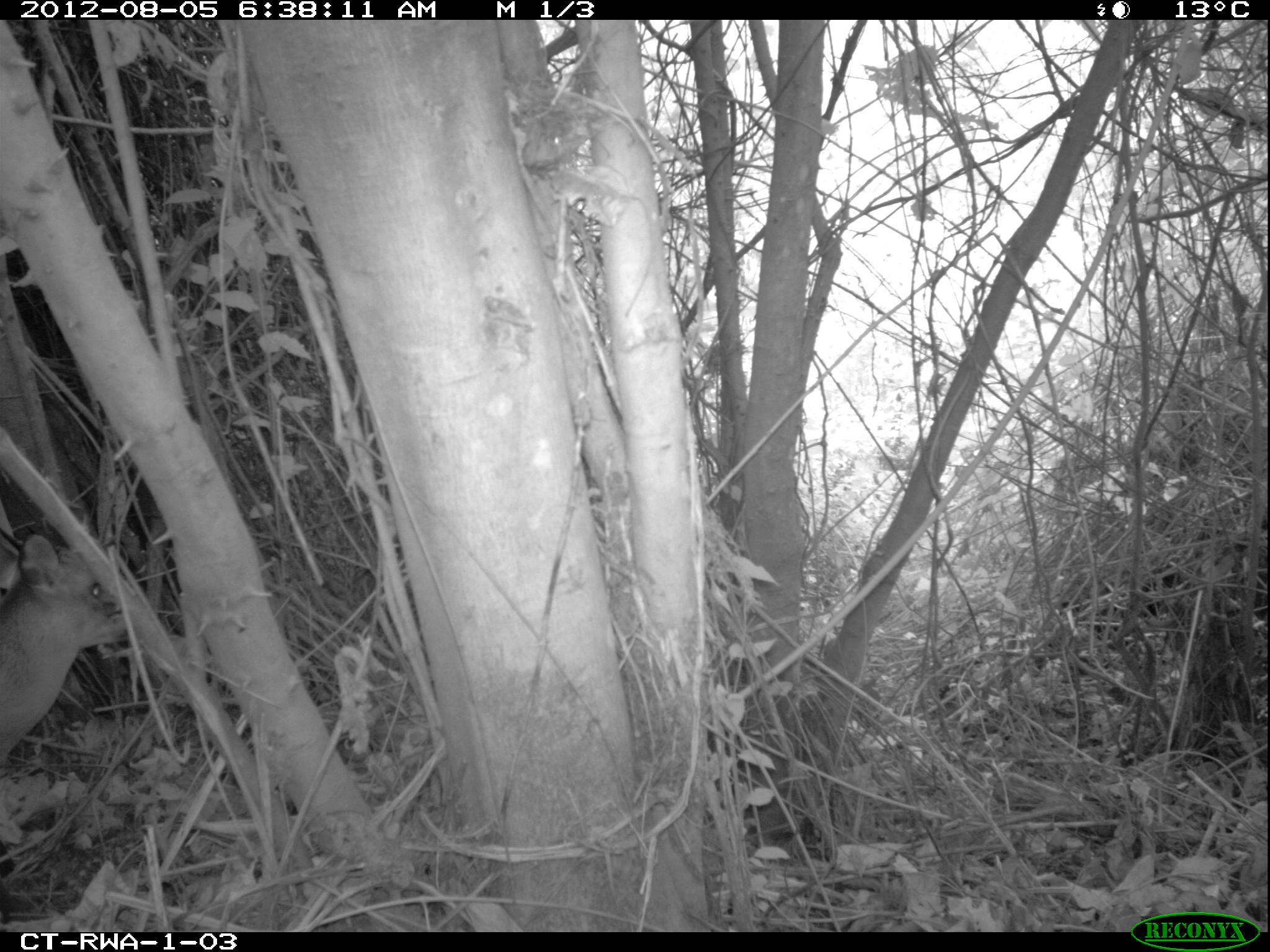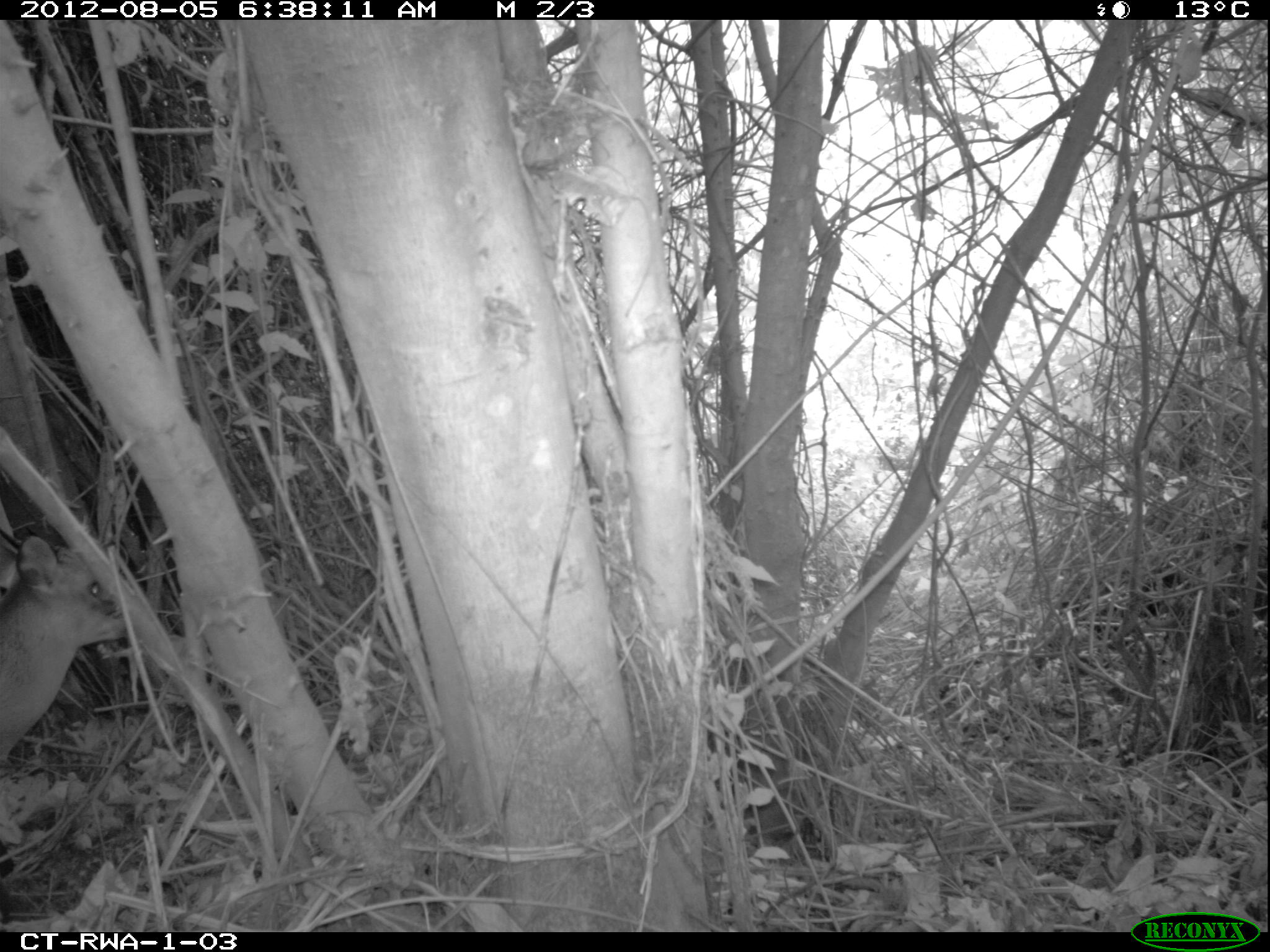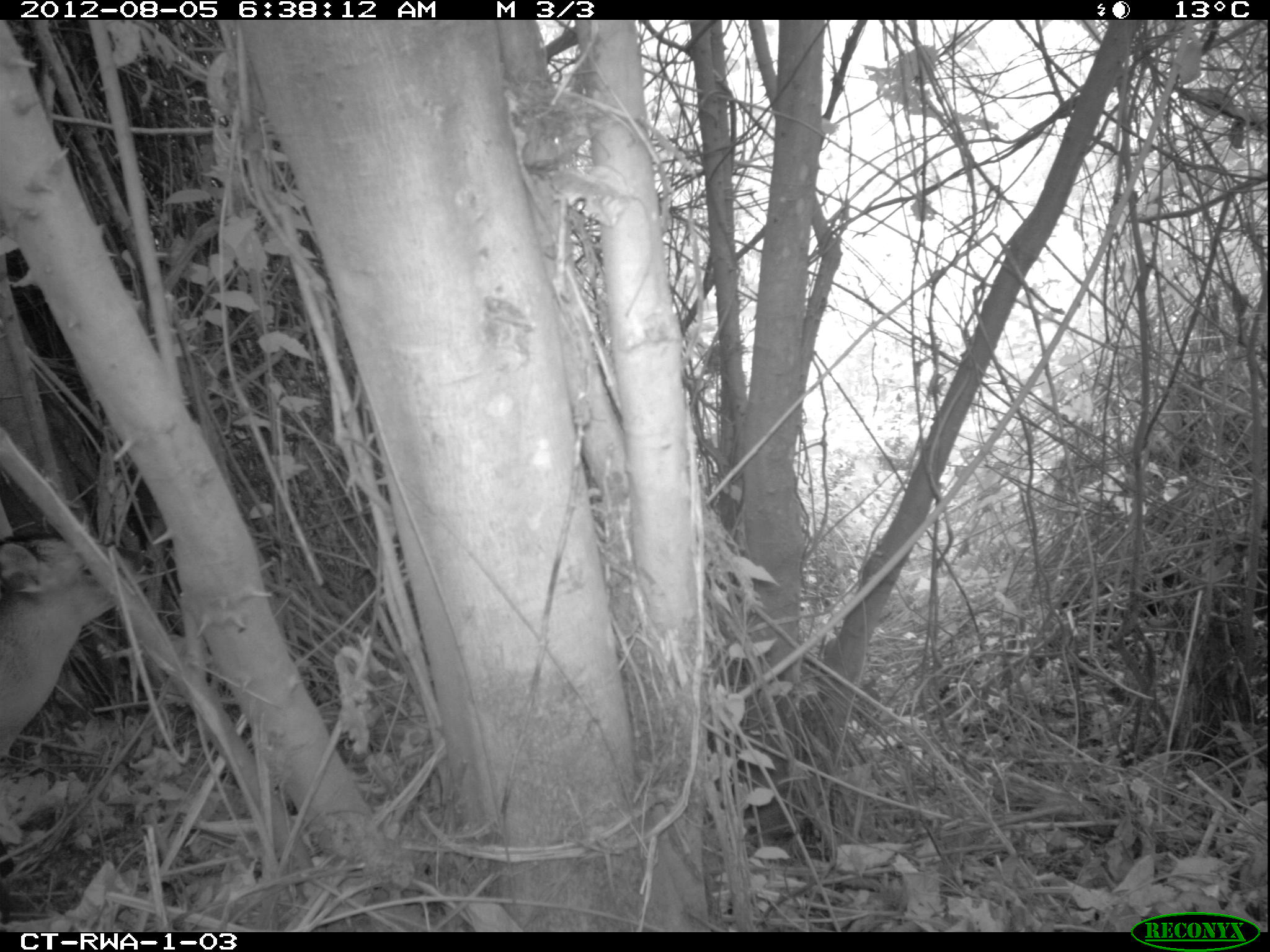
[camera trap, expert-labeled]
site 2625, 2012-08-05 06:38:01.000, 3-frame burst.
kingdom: Animalia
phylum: Chordata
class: Mammalia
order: Artiodactyla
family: Bovidae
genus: Cephalophus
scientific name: Cephalophus nigrifrons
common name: black-fronted duiker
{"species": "Cephalophus nigrifrons (black-fronted duiker)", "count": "1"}